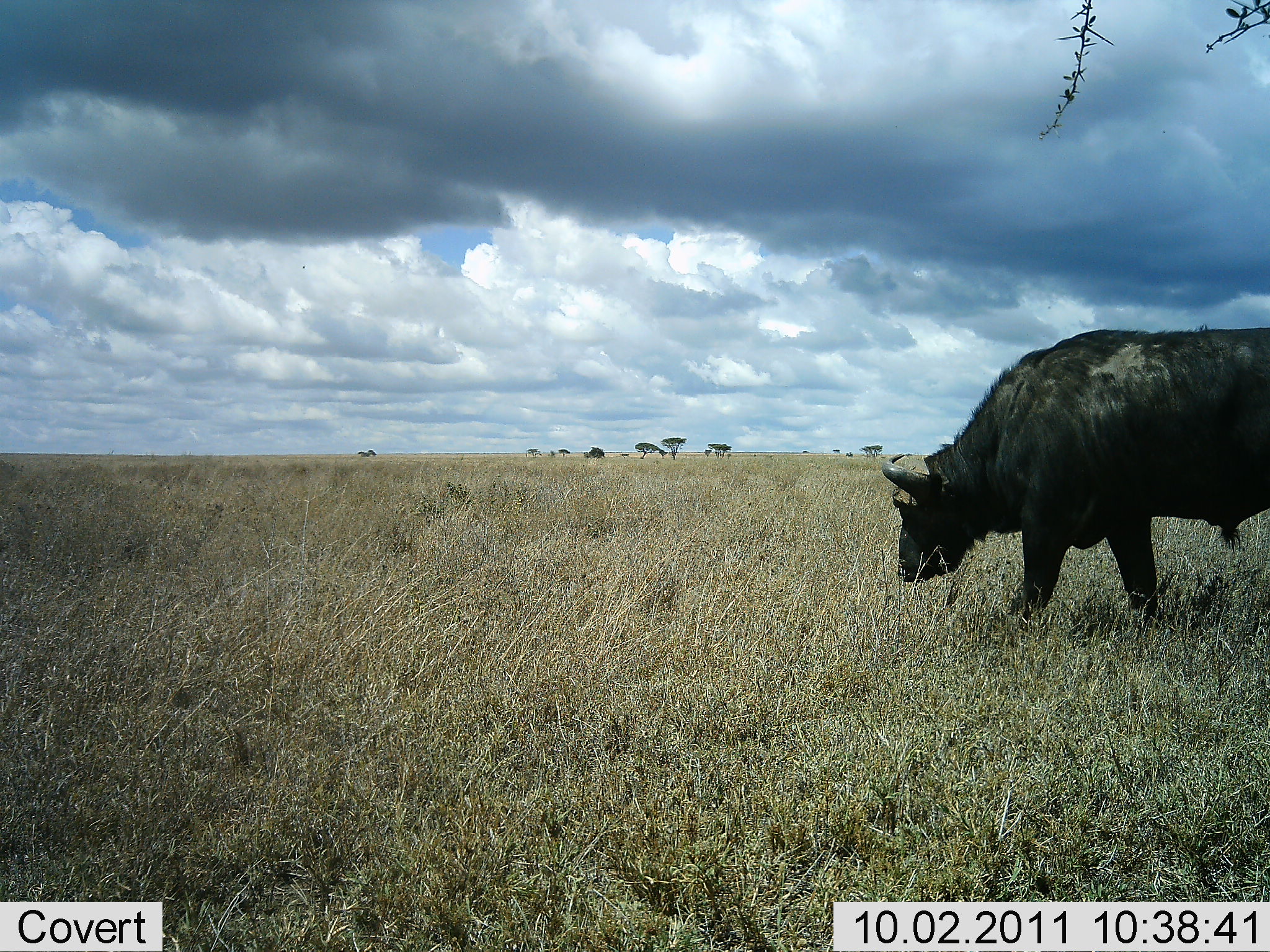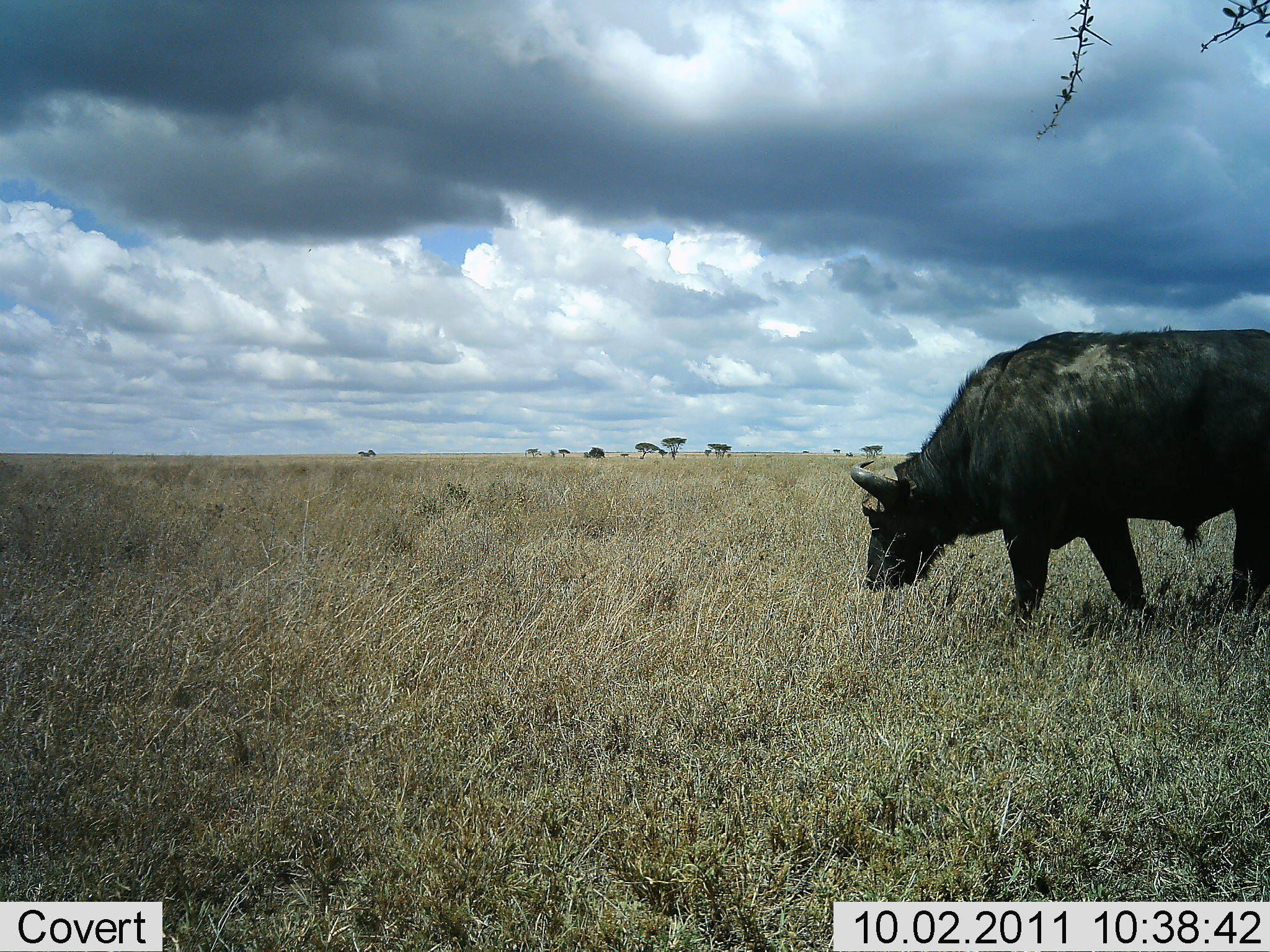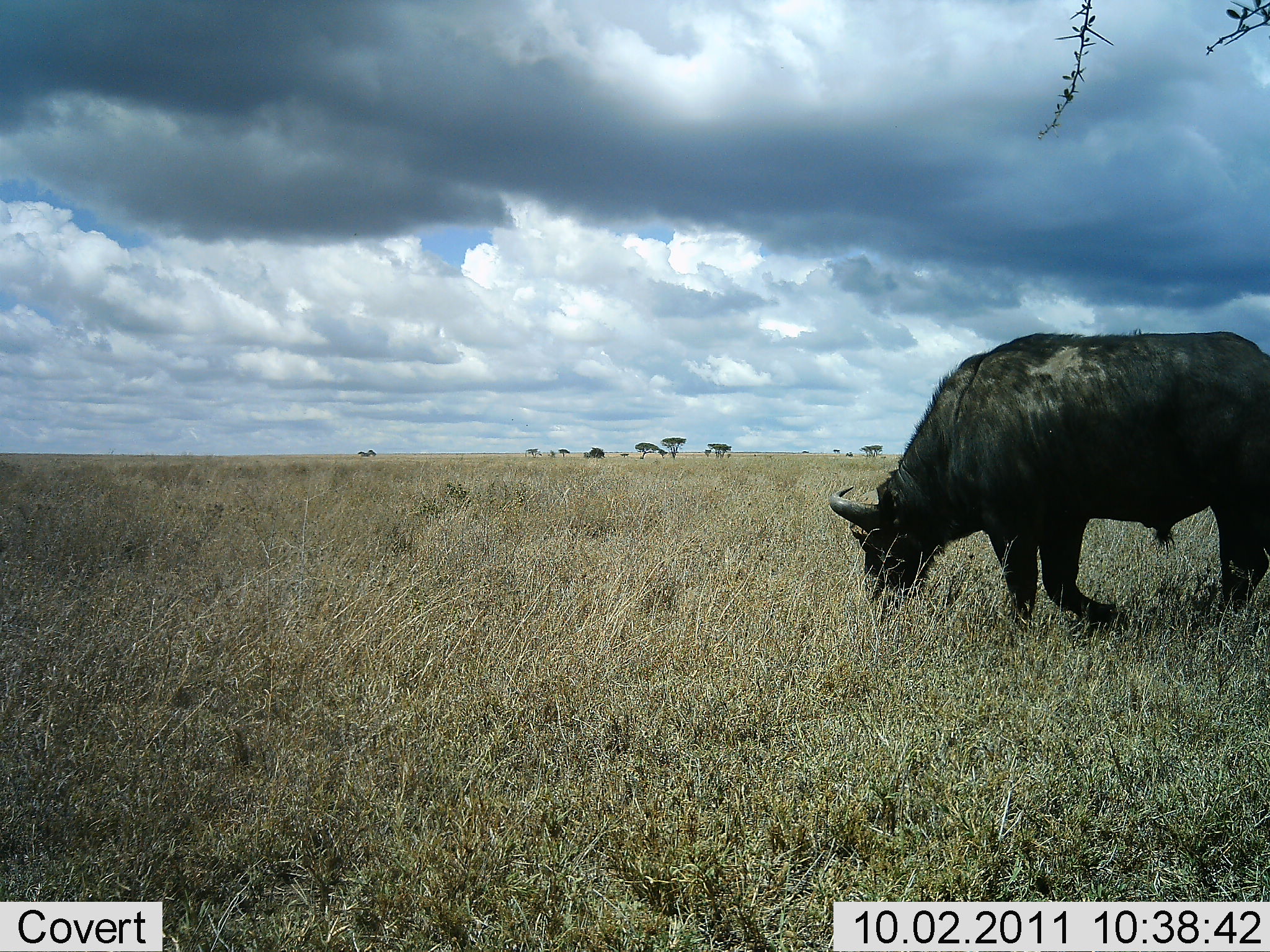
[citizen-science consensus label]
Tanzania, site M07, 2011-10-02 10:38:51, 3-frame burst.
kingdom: Animalia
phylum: Chordata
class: Mammalia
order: Artiodactyla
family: Bovidae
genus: Syncerus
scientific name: Syncerus caffer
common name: cape buffalo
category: buffalo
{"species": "buffalo (cape buffalo) (Syncerus caffer)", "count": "1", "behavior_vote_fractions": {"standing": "6%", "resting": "0%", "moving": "38%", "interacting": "0%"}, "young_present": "0%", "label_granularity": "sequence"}